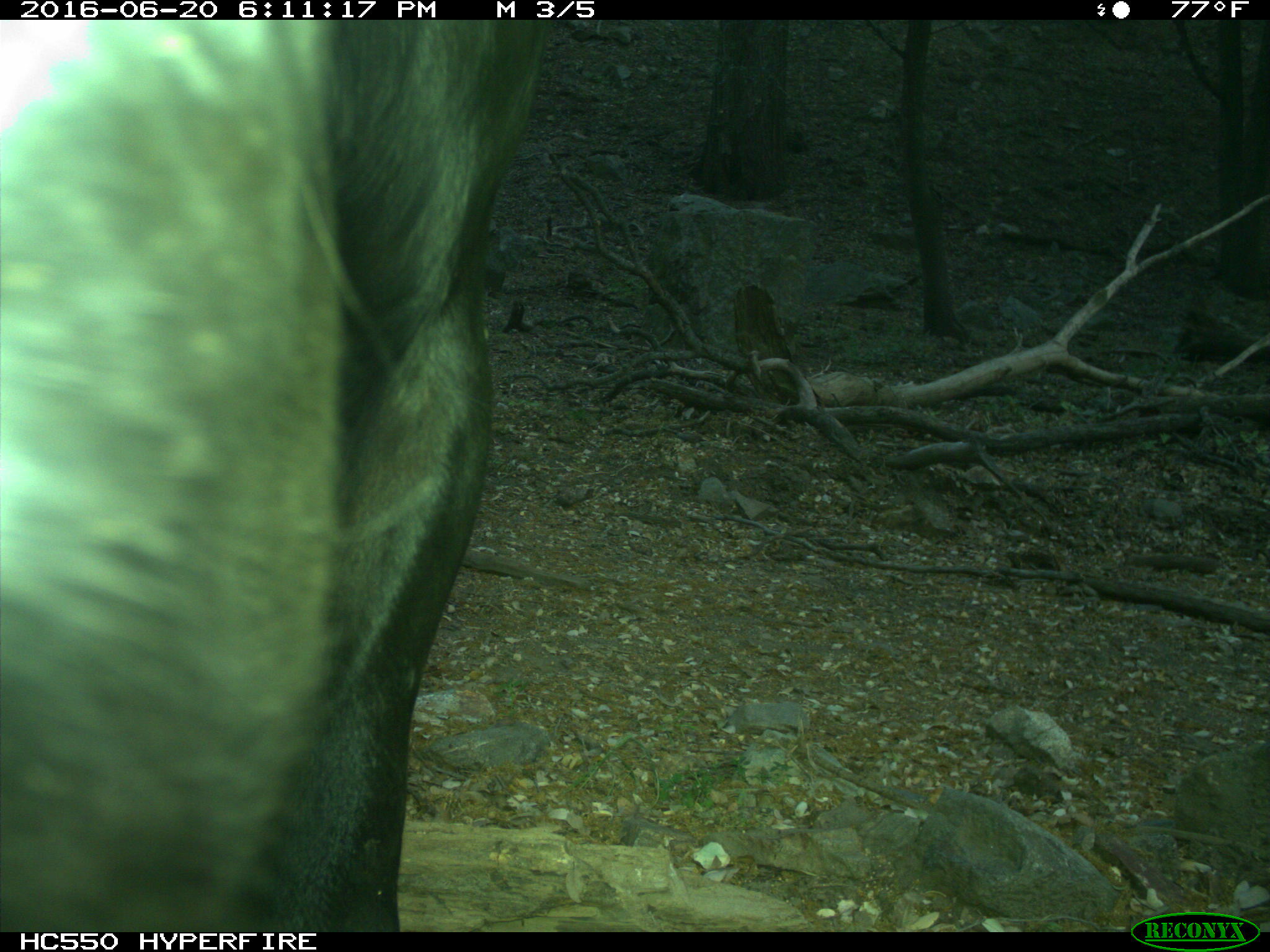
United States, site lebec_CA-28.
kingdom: Animalia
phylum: Chordata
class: Mammalia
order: Artiodactyla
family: Bovidae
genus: Bos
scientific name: Bos taurus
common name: domestic cow